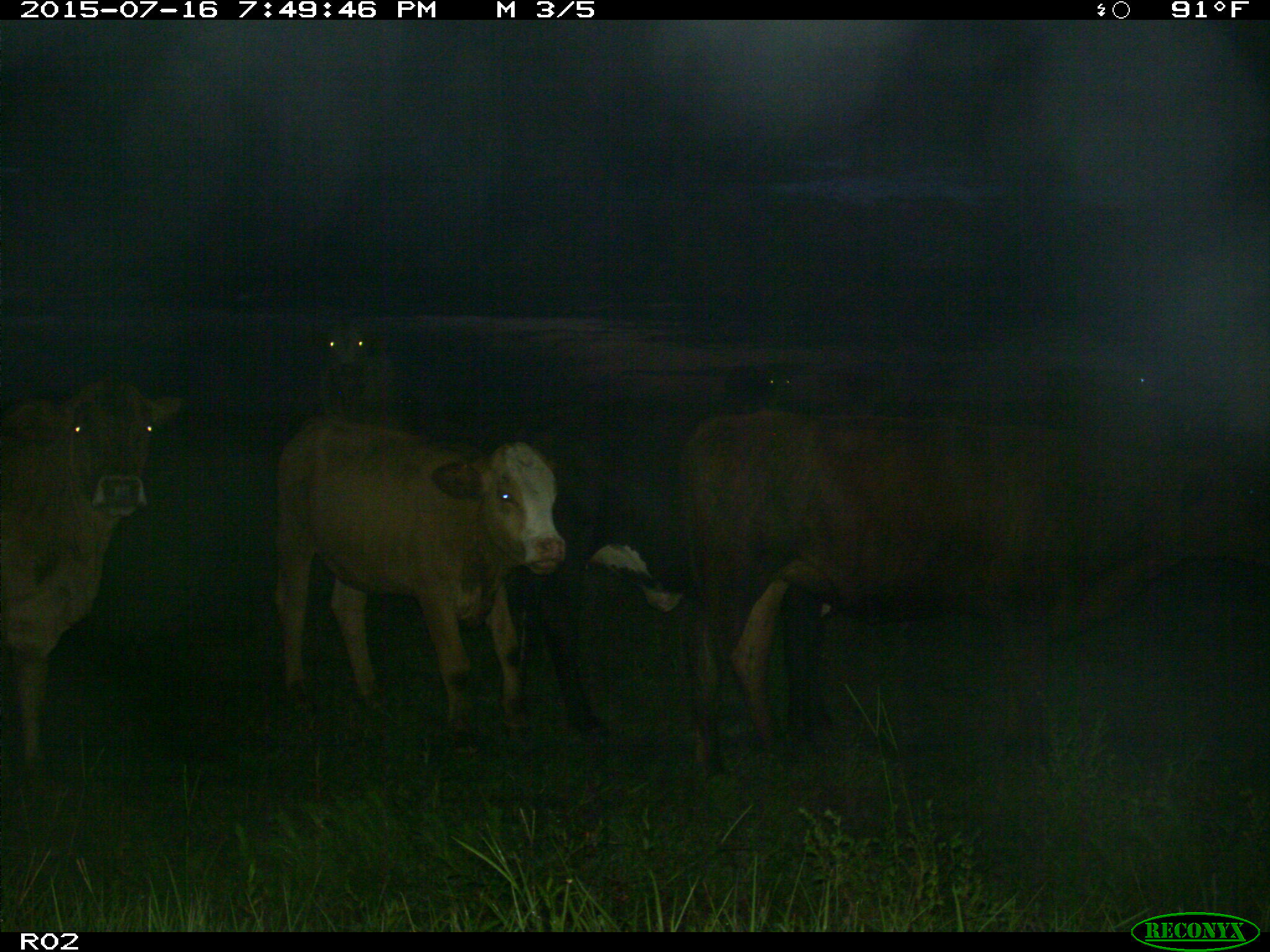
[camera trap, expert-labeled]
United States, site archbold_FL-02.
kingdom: Animalia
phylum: Chordata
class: Mammalia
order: Artiodactyla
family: Bovidae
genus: Bos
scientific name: Bos taurus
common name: domestic cow